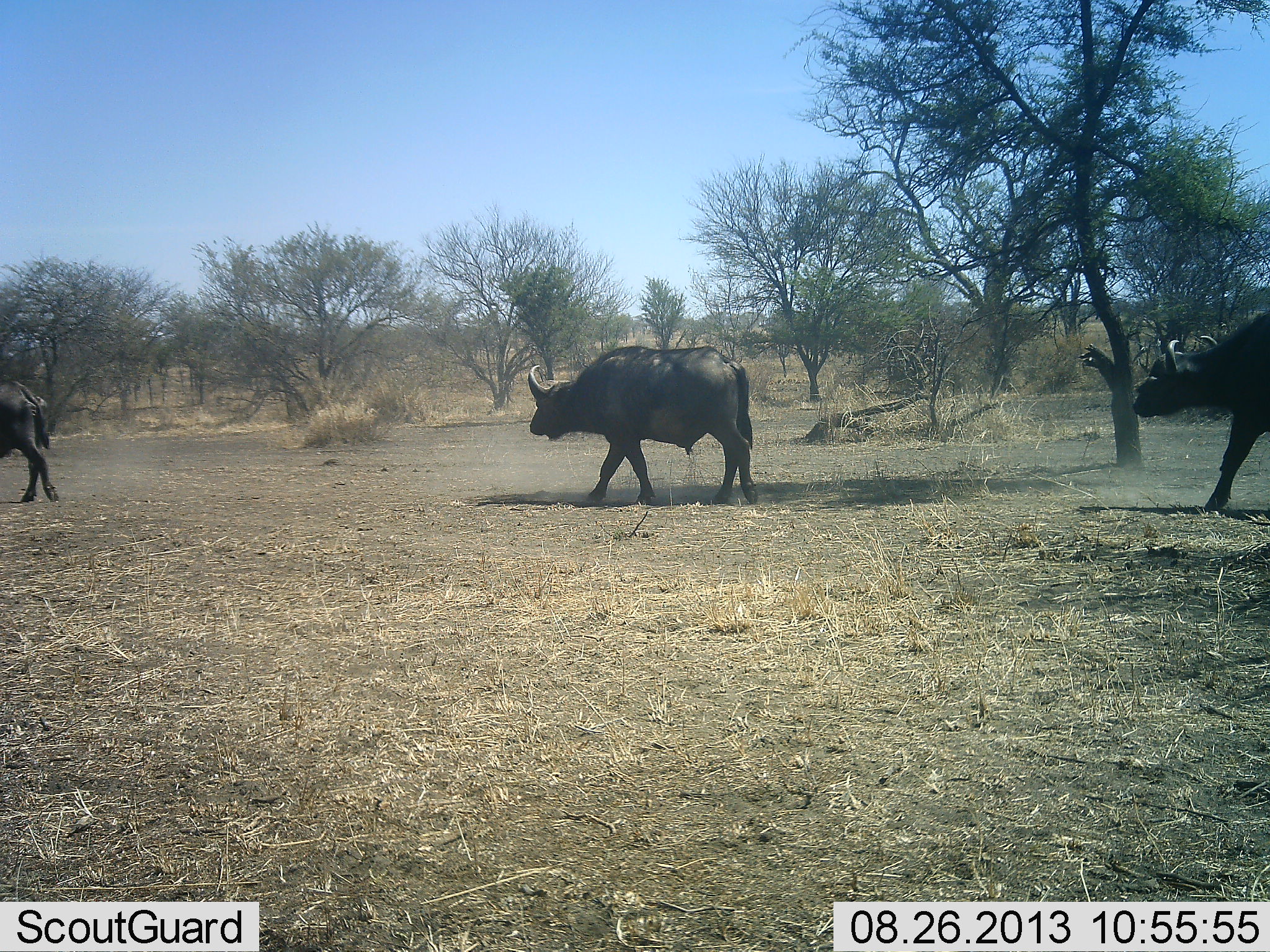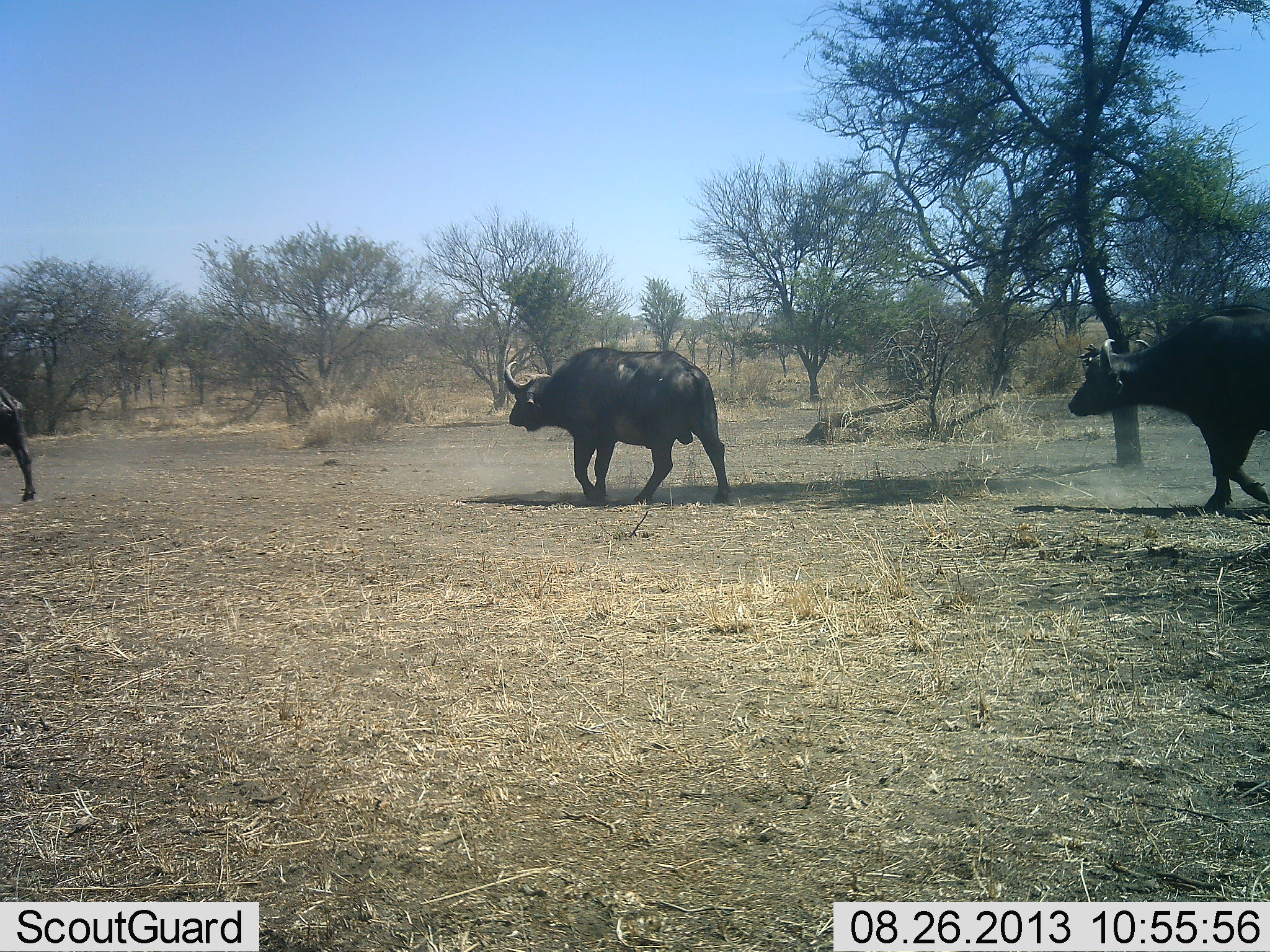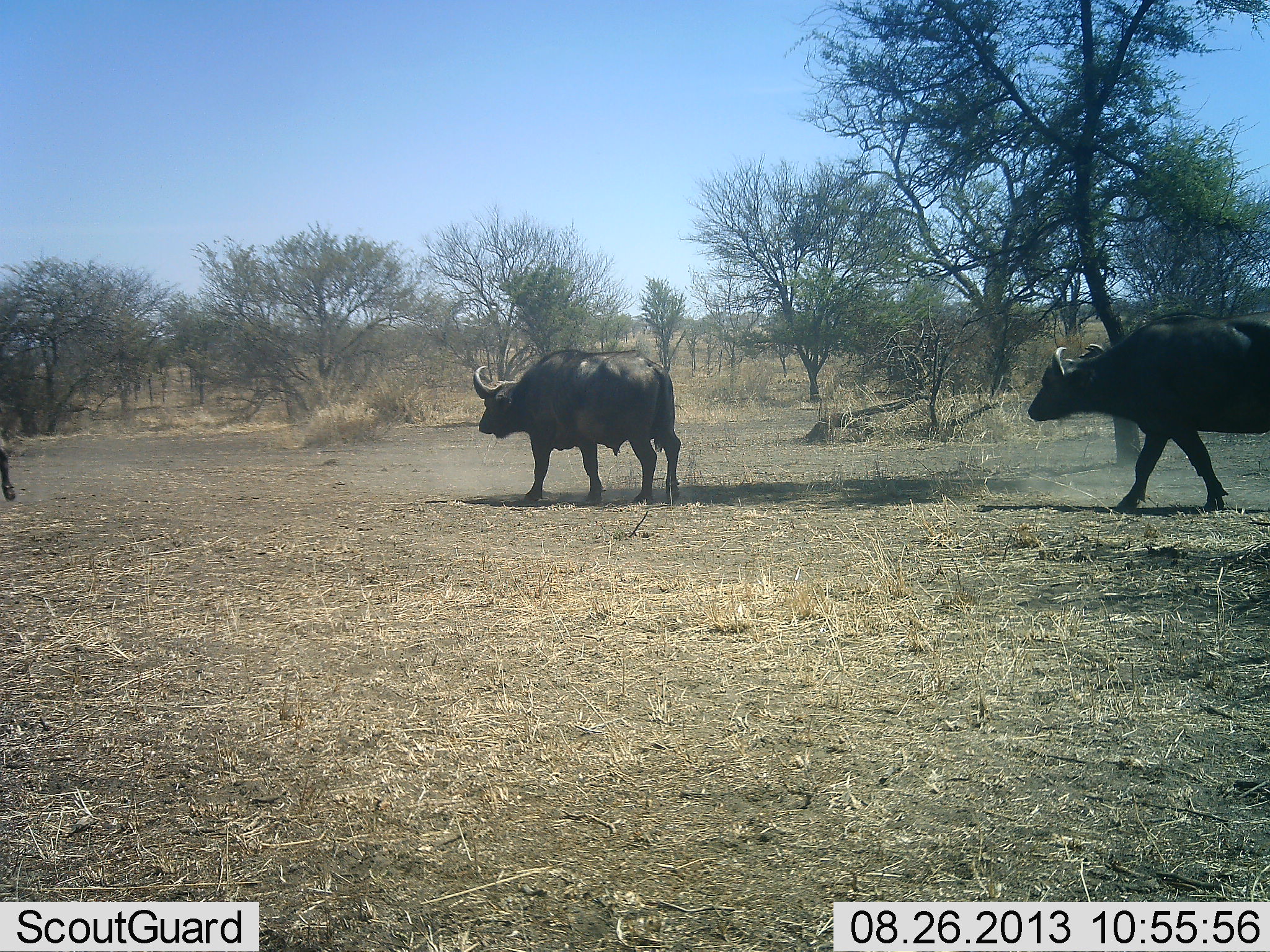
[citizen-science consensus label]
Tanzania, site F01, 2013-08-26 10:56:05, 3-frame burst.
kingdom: Animalia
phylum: Chordata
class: Mammalia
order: Artiodactyla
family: Bovidae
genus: Syncerus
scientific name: Syncerus caffer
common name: cape buffalo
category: buffalo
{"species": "buffalo (cape buffalo) (Syncerus caffer)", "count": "3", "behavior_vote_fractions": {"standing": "0%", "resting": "0%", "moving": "100%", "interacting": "0%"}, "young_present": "0%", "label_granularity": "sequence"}